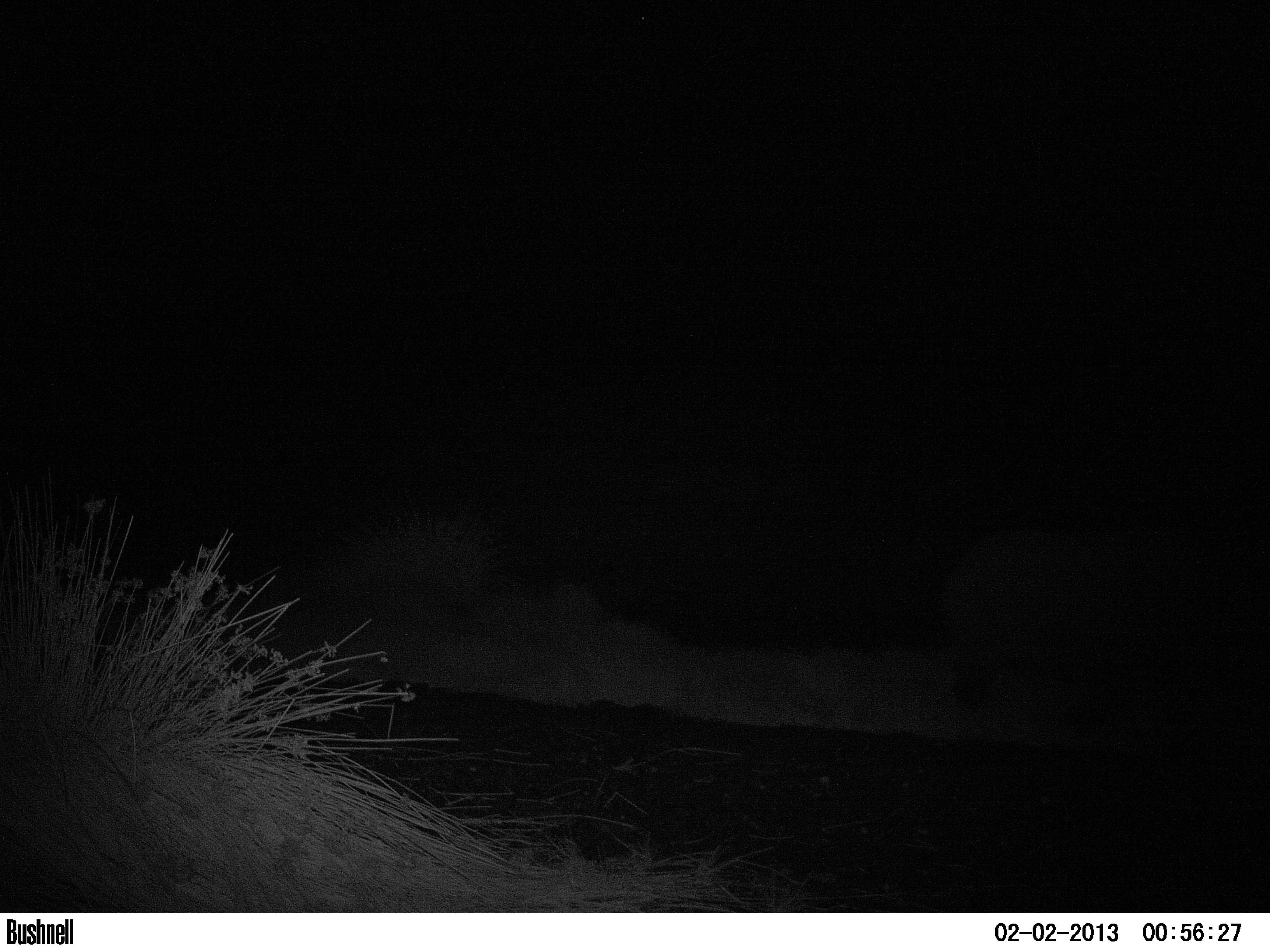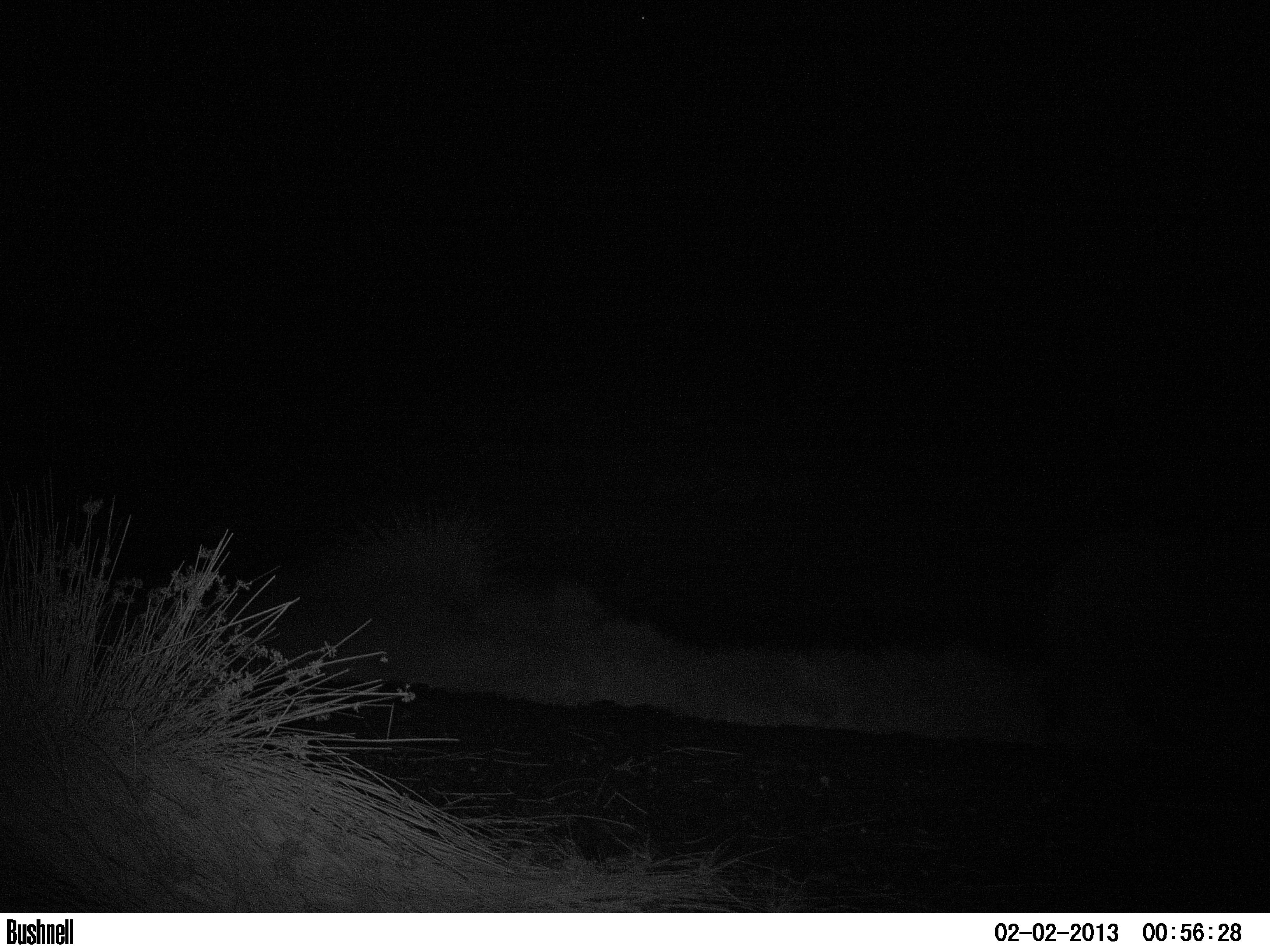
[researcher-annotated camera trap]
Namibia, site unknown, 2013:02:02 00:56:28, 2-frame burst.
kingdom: Animalia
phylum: Chordata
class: Mammalia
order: Perissodactyla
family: Rhinocerotidae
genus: Diceros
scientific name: Diceros bicornis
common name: black rhinoceros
Diceros bicornis (black rhinoceros).